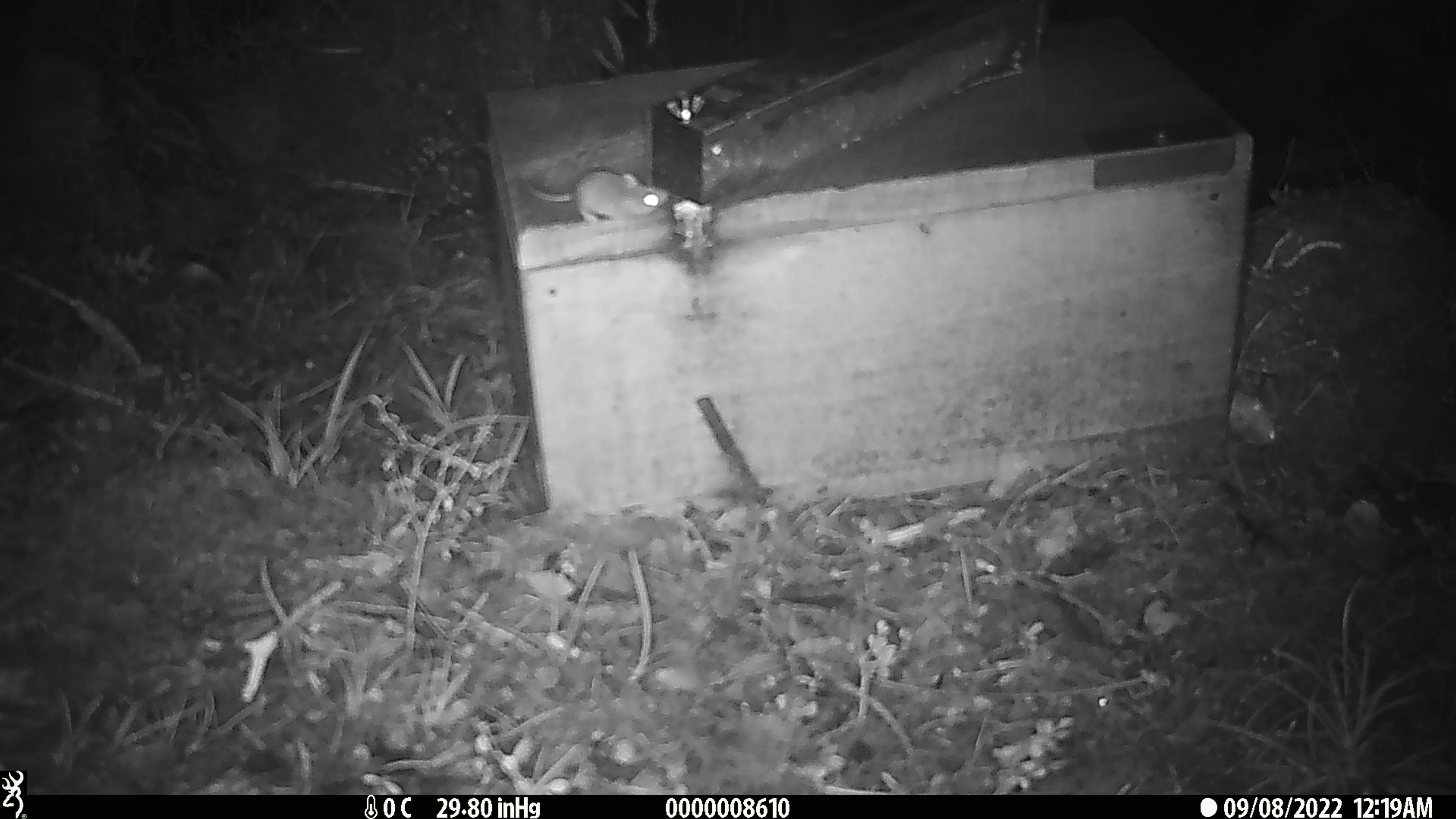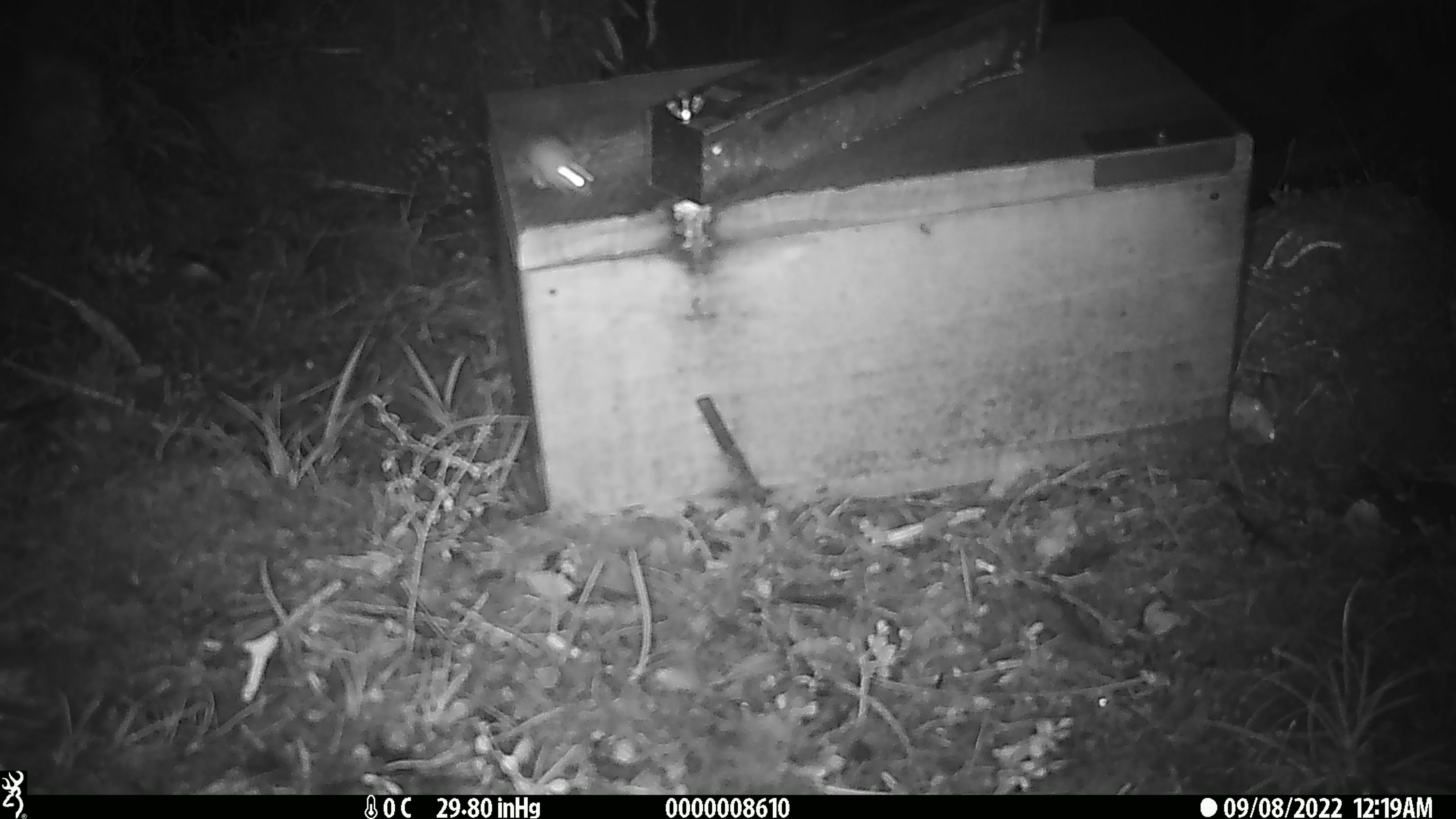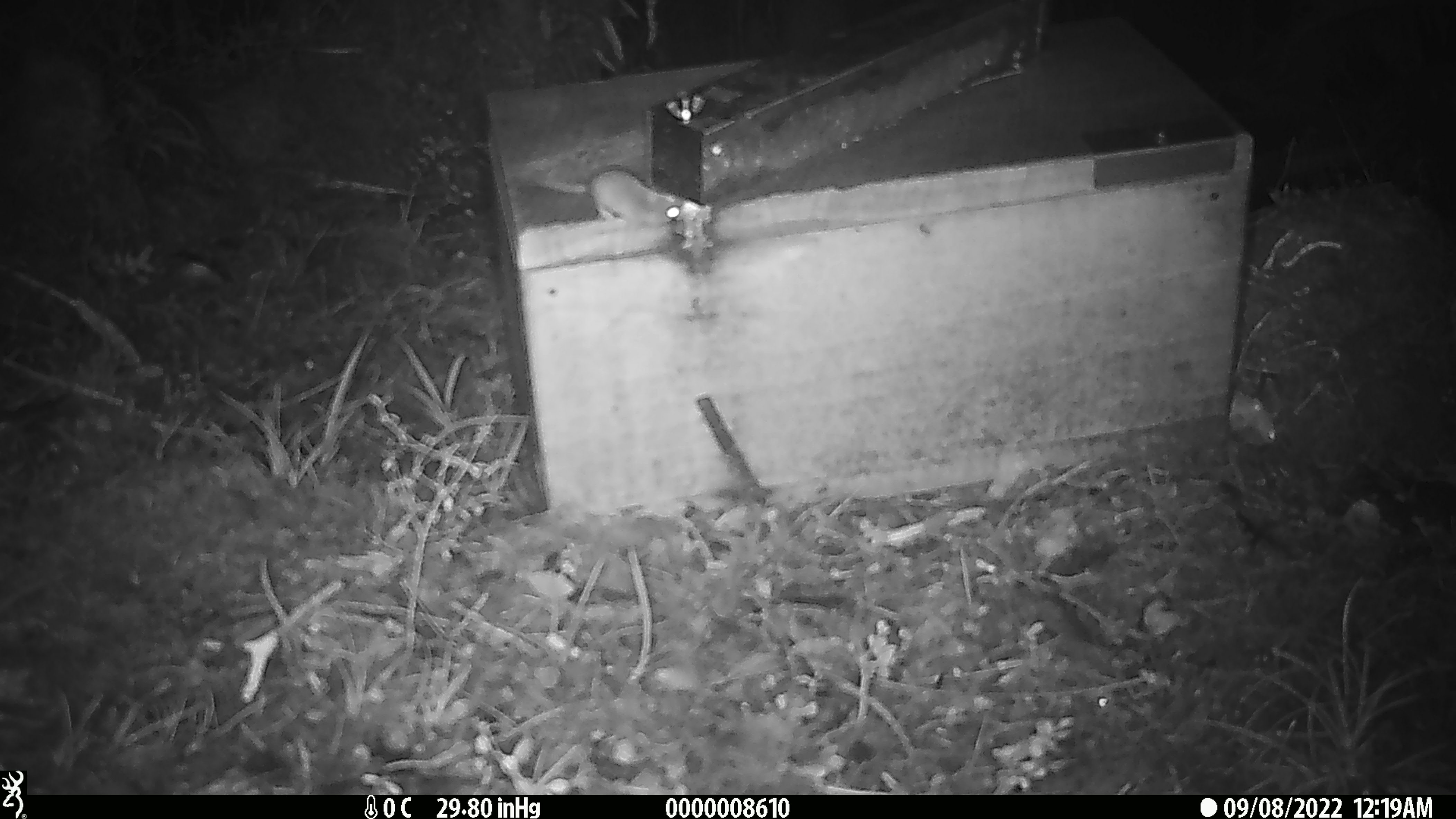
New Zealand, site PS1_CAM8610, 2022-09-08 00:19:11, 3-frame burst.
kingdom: Animalia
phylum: Chordata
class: Mammalia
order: Rodentia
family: Muridae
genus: Mus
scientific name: Mus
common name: mouse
Mouse (Mus).